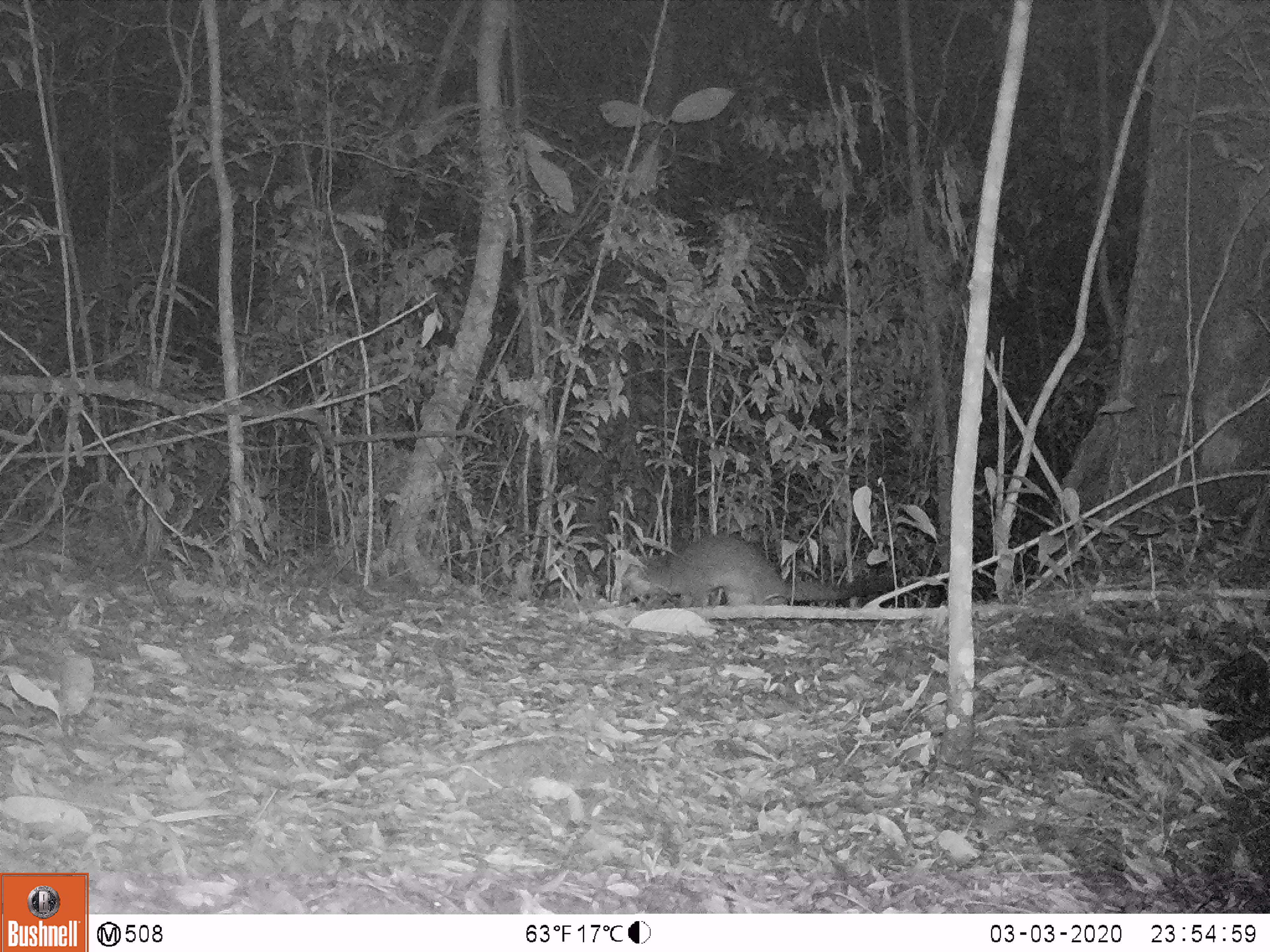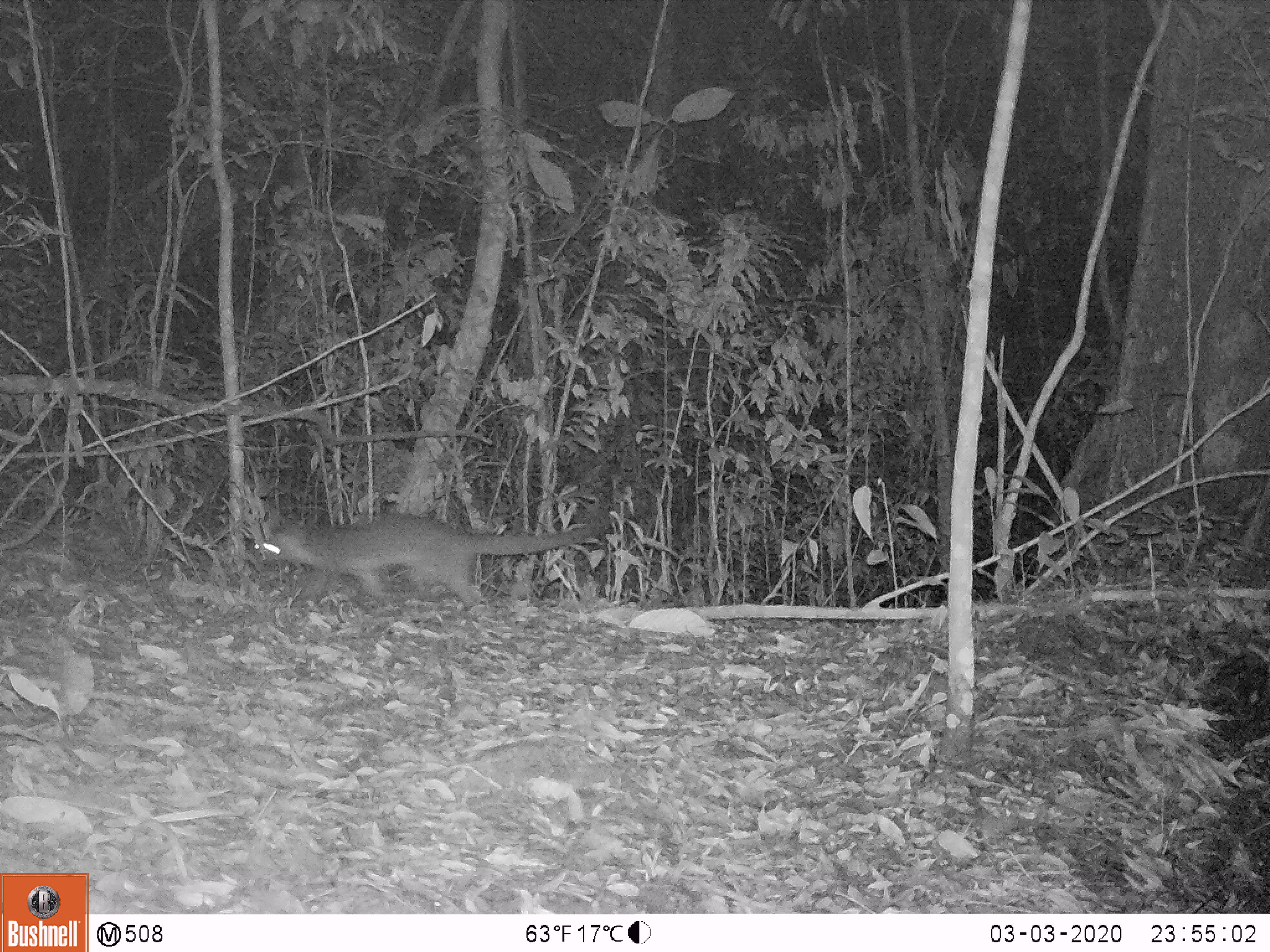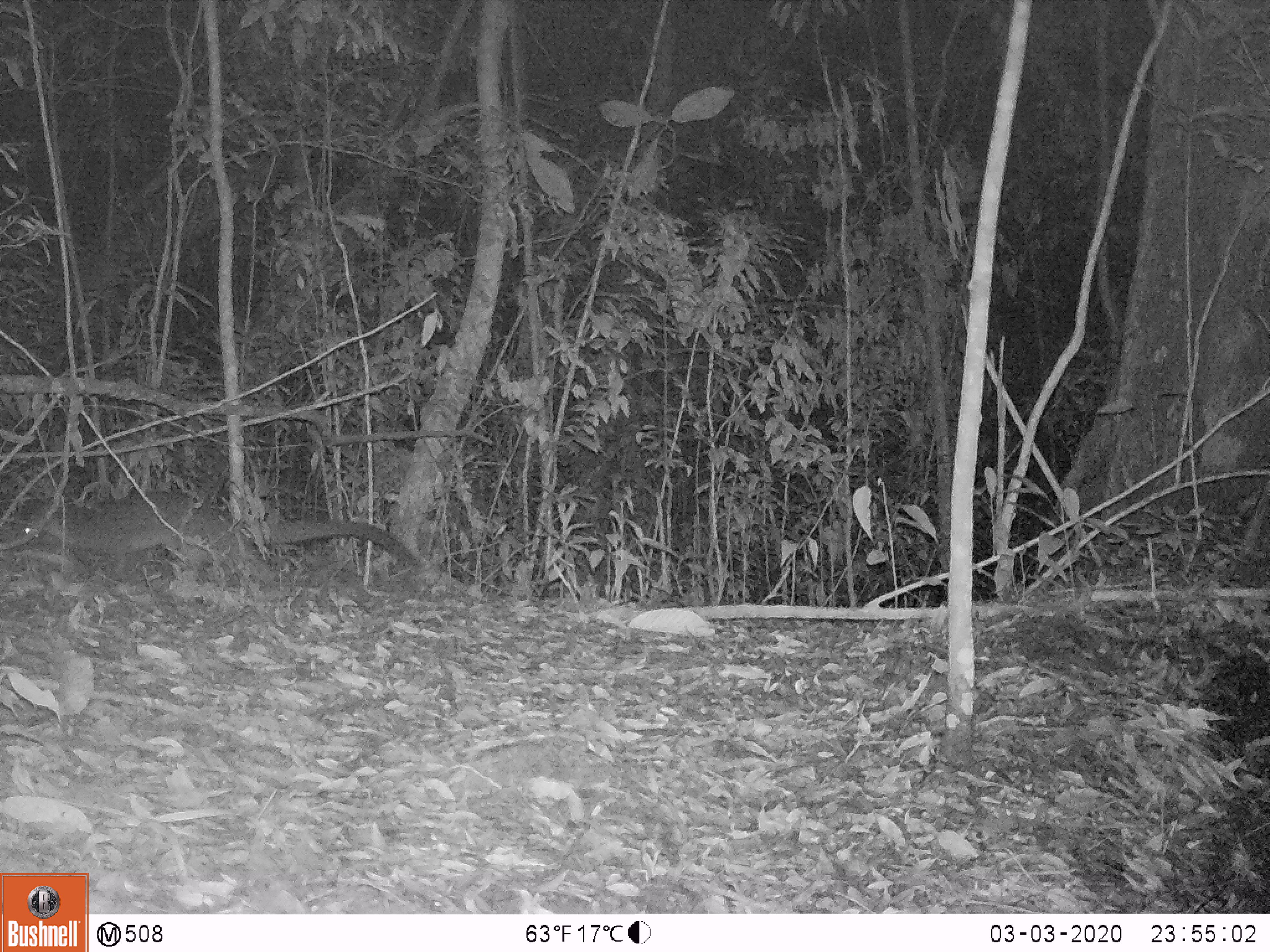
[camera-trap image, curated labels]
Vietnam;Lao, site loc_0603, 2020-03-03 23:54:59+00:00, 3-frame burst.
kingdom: Animalia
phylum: Chordata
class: Mammalia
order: Carnivora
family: Viverridae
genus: Paguma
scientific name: Paguma larvata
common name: masked palm civet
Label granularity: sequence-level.